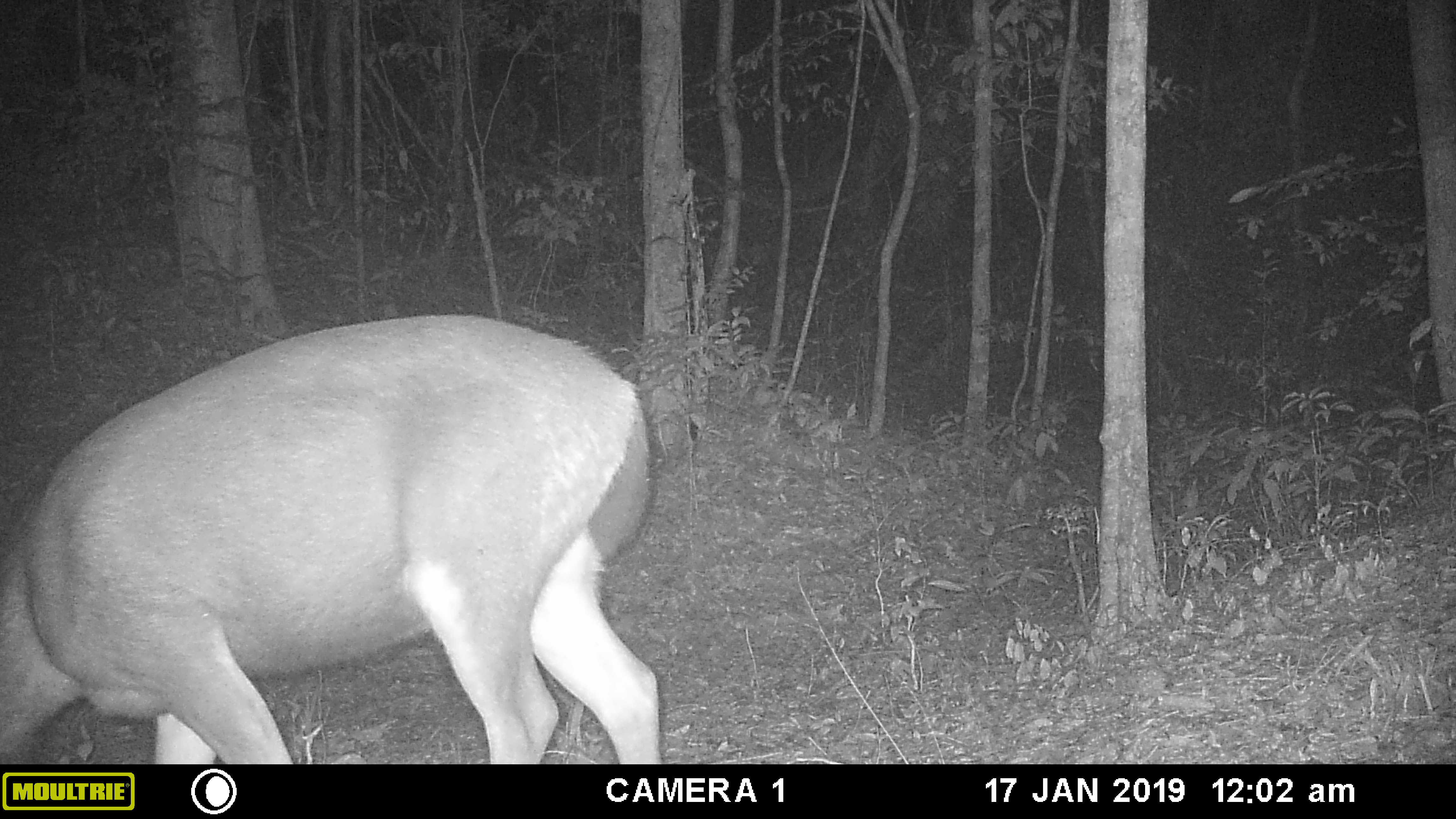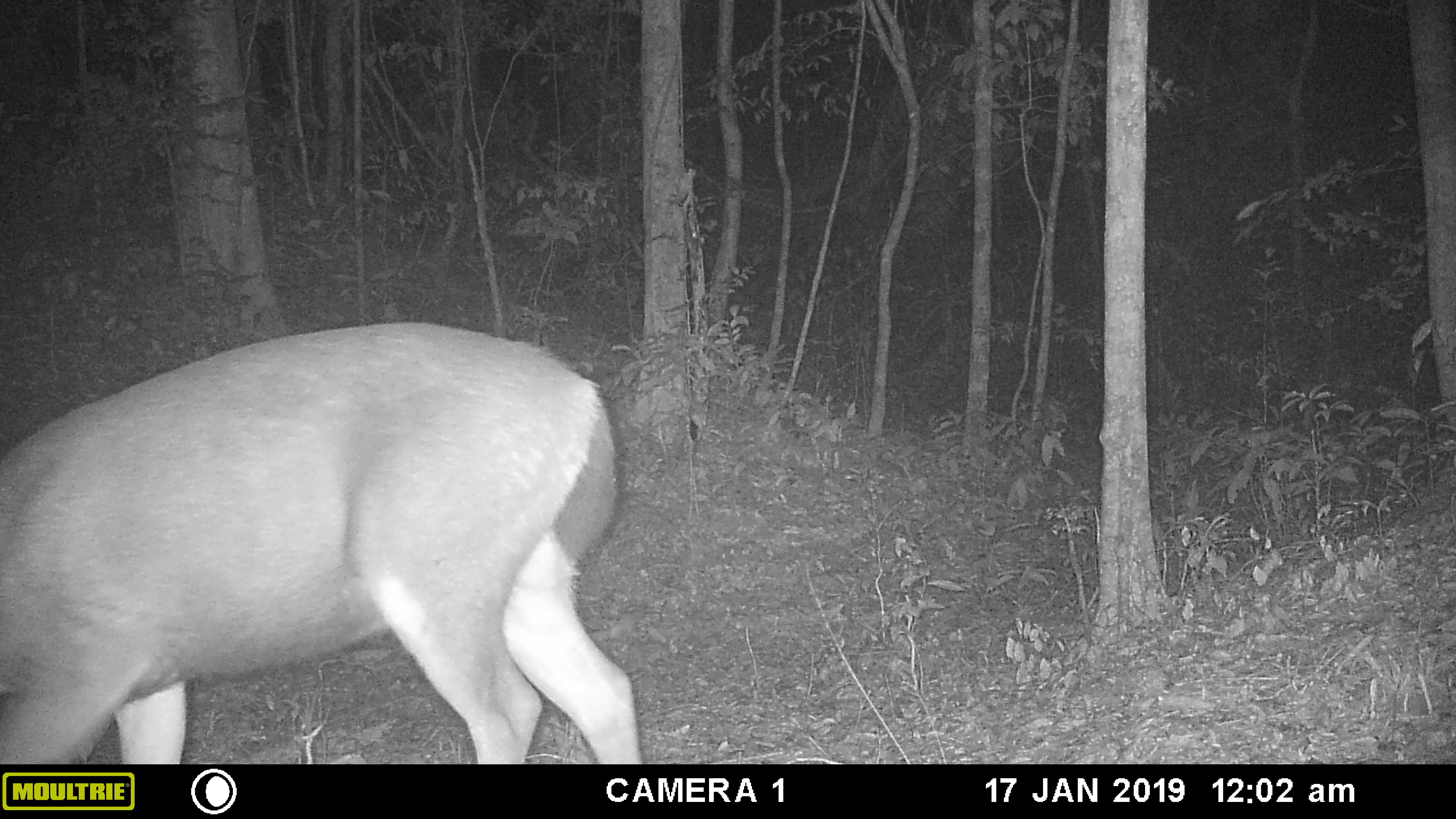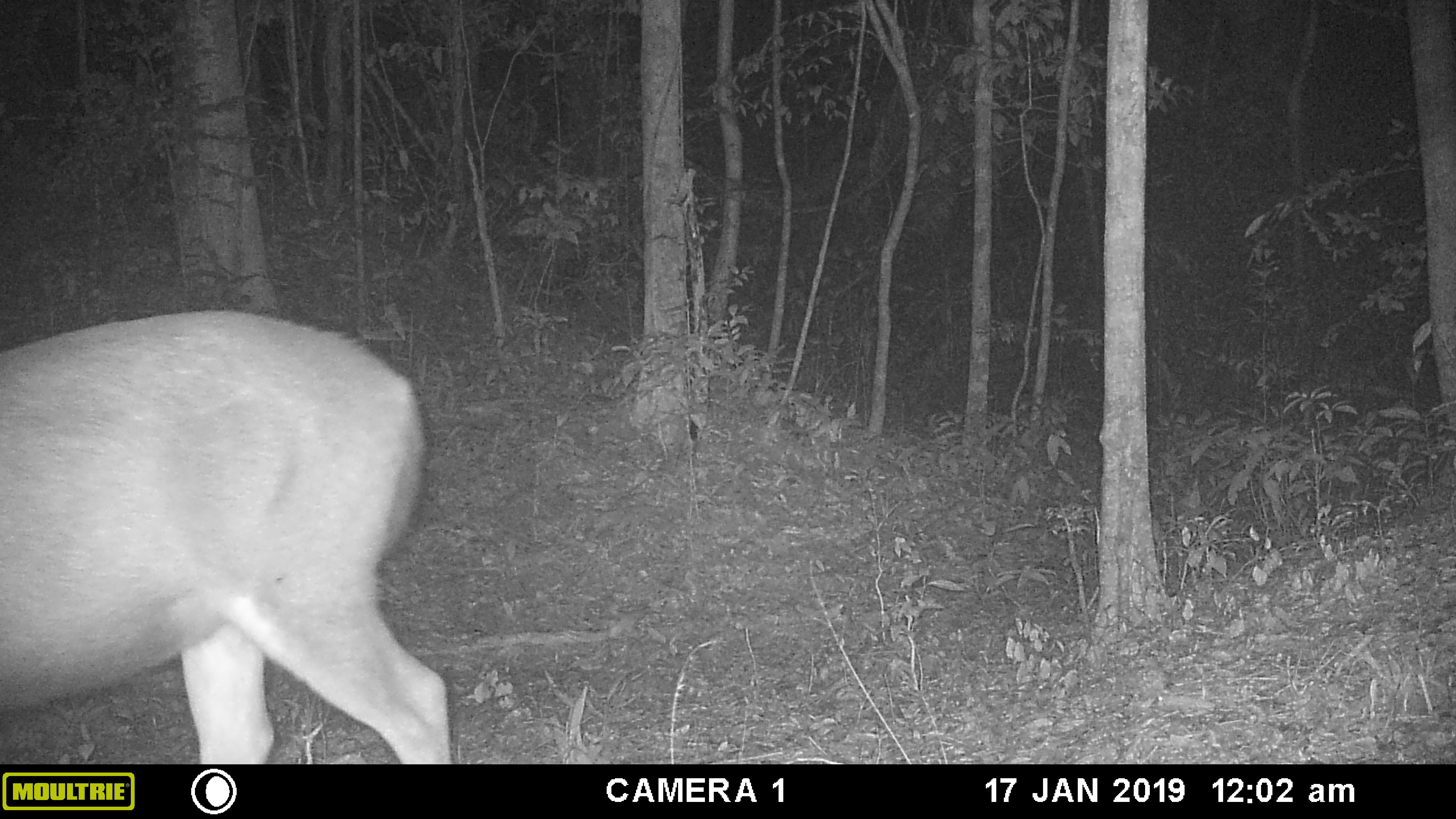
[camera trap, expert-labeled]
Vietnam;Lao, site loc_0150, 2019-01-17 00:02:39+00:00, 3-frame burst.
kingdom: Animalia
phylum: Chordata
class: Mammalia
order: Artiodactyla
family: Cervidae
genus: Rusa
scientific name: Rusa unicolor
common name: sambar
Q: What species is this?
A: Sambar (Rusa unicolor).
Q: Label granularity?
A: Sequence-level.